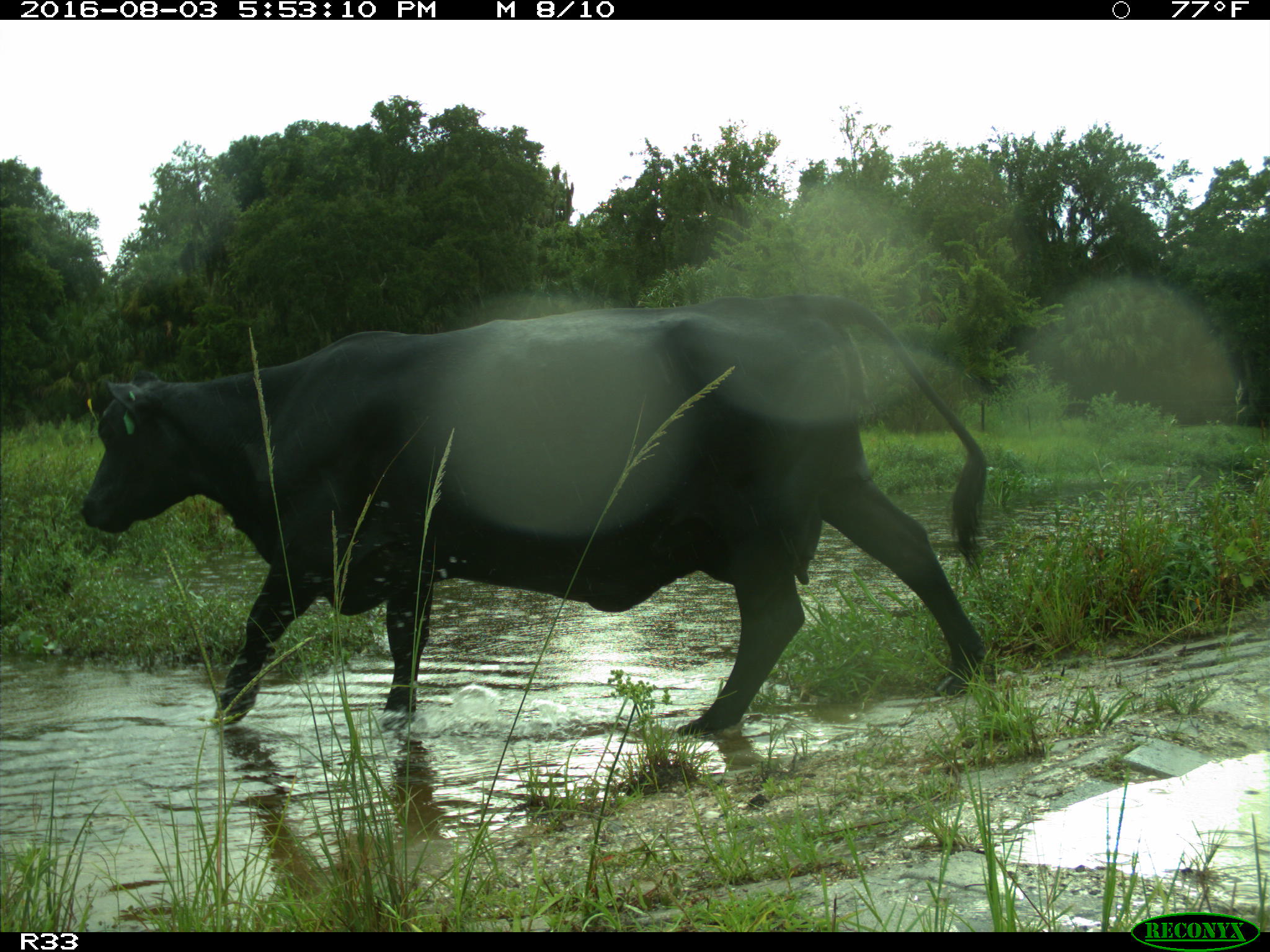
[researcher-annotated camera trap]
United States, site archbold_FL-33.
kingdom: Animalia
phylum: Chordata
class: Mammalia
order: Artiodactyla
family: Bovidae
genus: Bos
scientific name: Bos taurus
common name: domestic cow